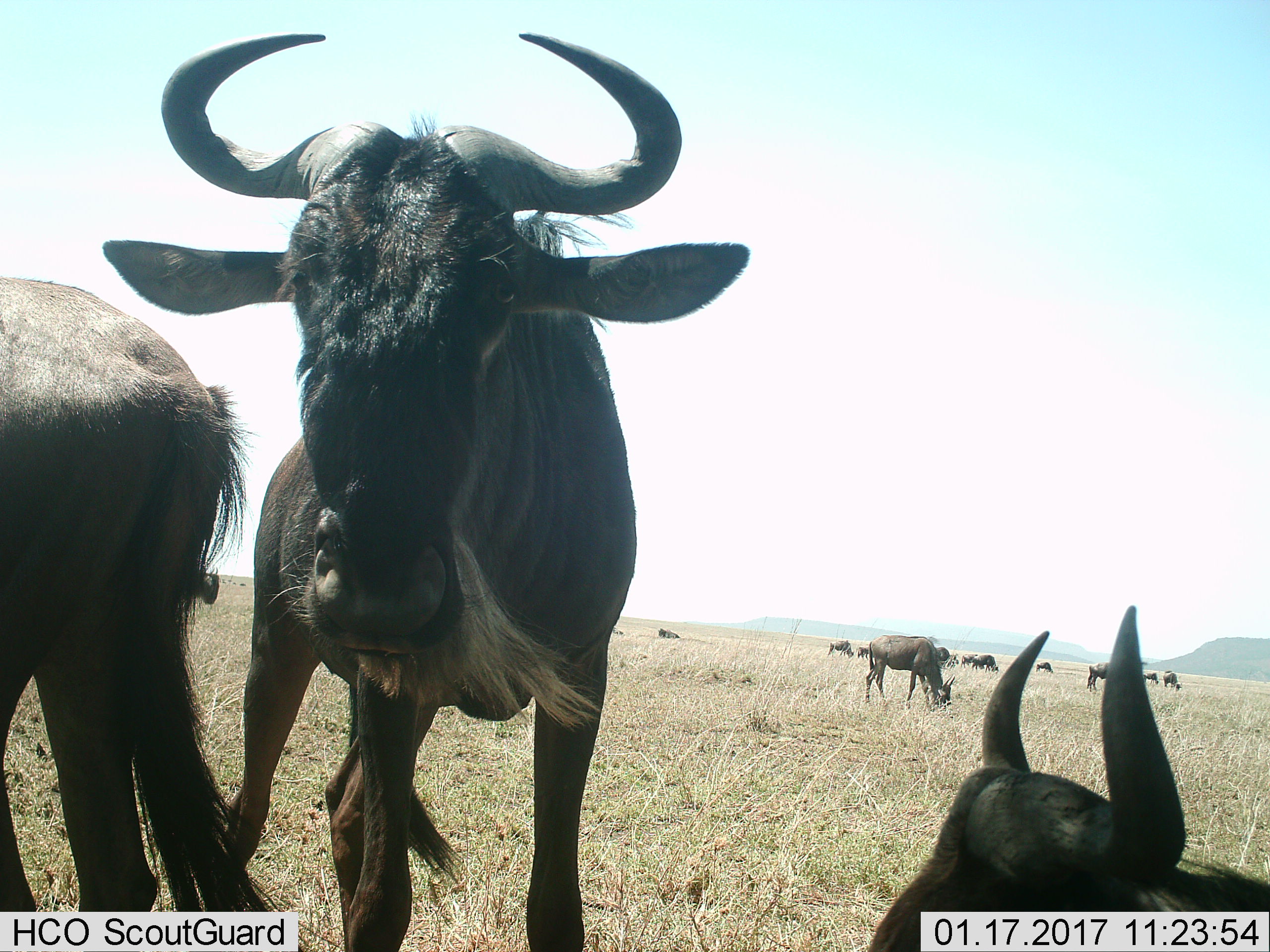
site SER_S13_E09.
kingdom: Animalia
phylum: Chordata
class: Mammalia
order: Artiodactyla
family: Bovidae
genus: Connochaetes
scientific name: Connochaetes taurinus taurinus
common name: blue wildebeest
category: wildebeestblue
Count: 11-50.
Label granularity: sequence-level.